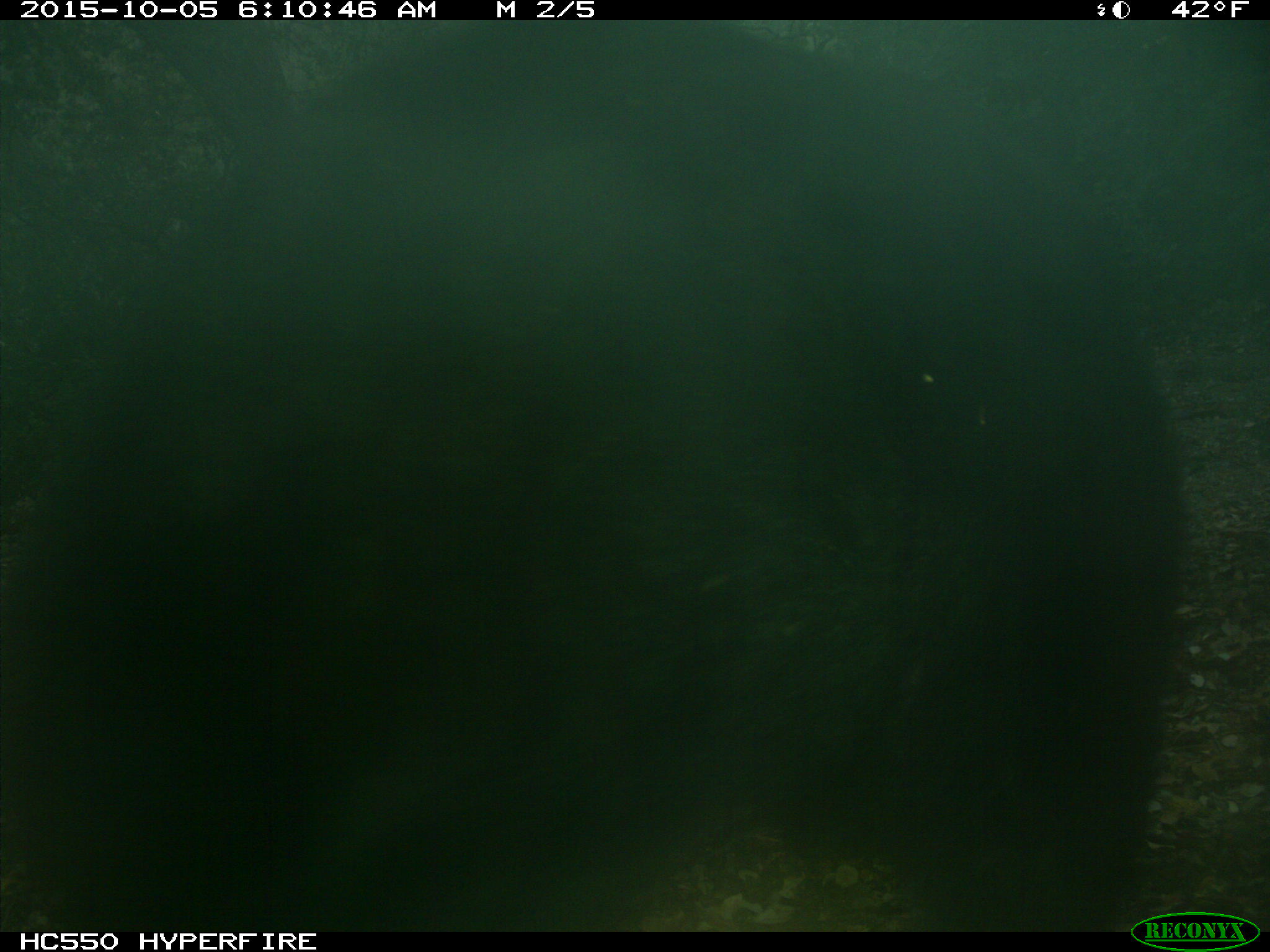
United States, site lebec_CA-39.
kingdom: Animalia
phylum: Chordata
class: Mammalia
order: Carnivora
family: Ursidae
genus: Ursus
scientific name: Ursus americanus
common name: american black bear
Ursus americanus (american black bear).